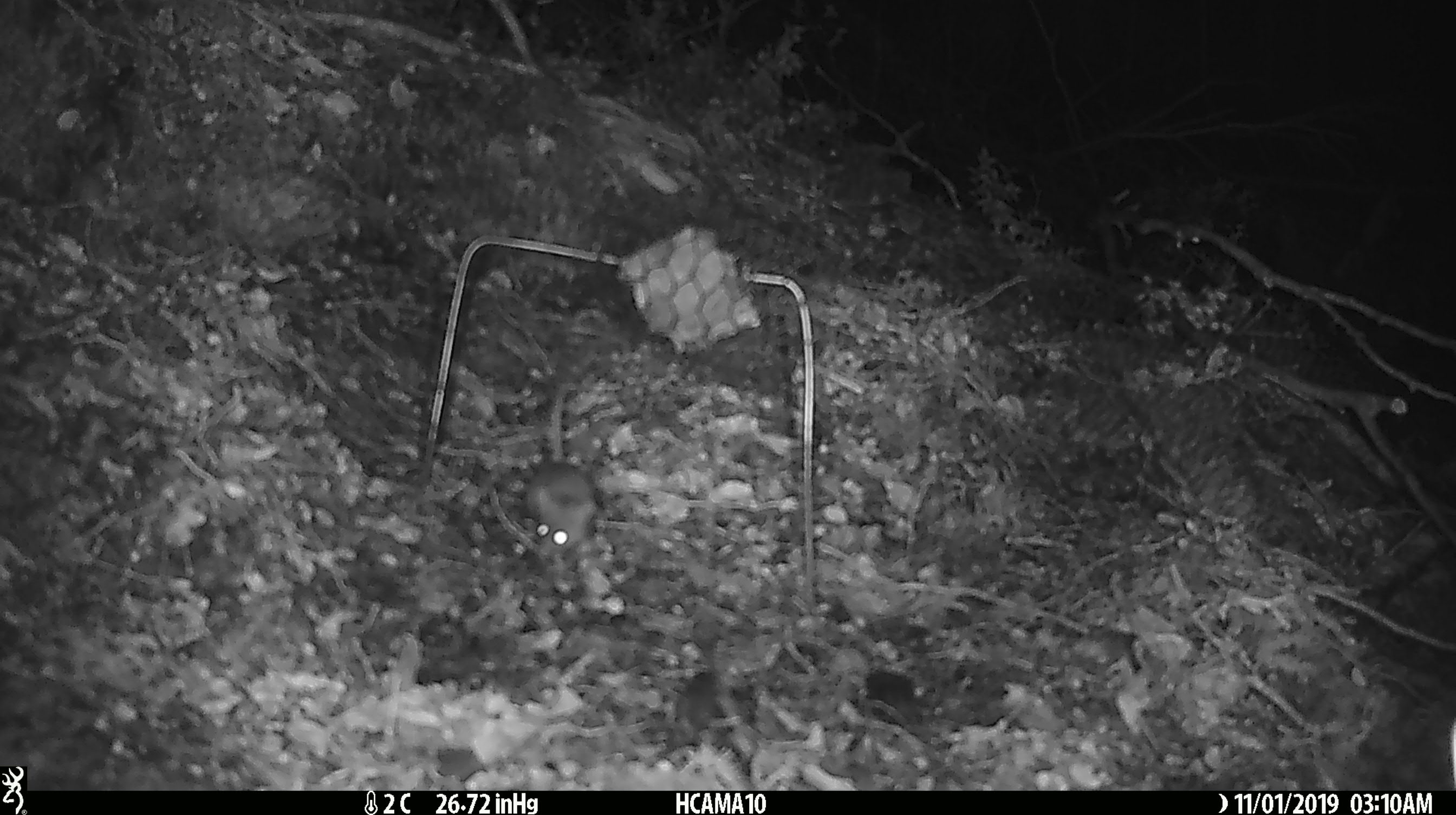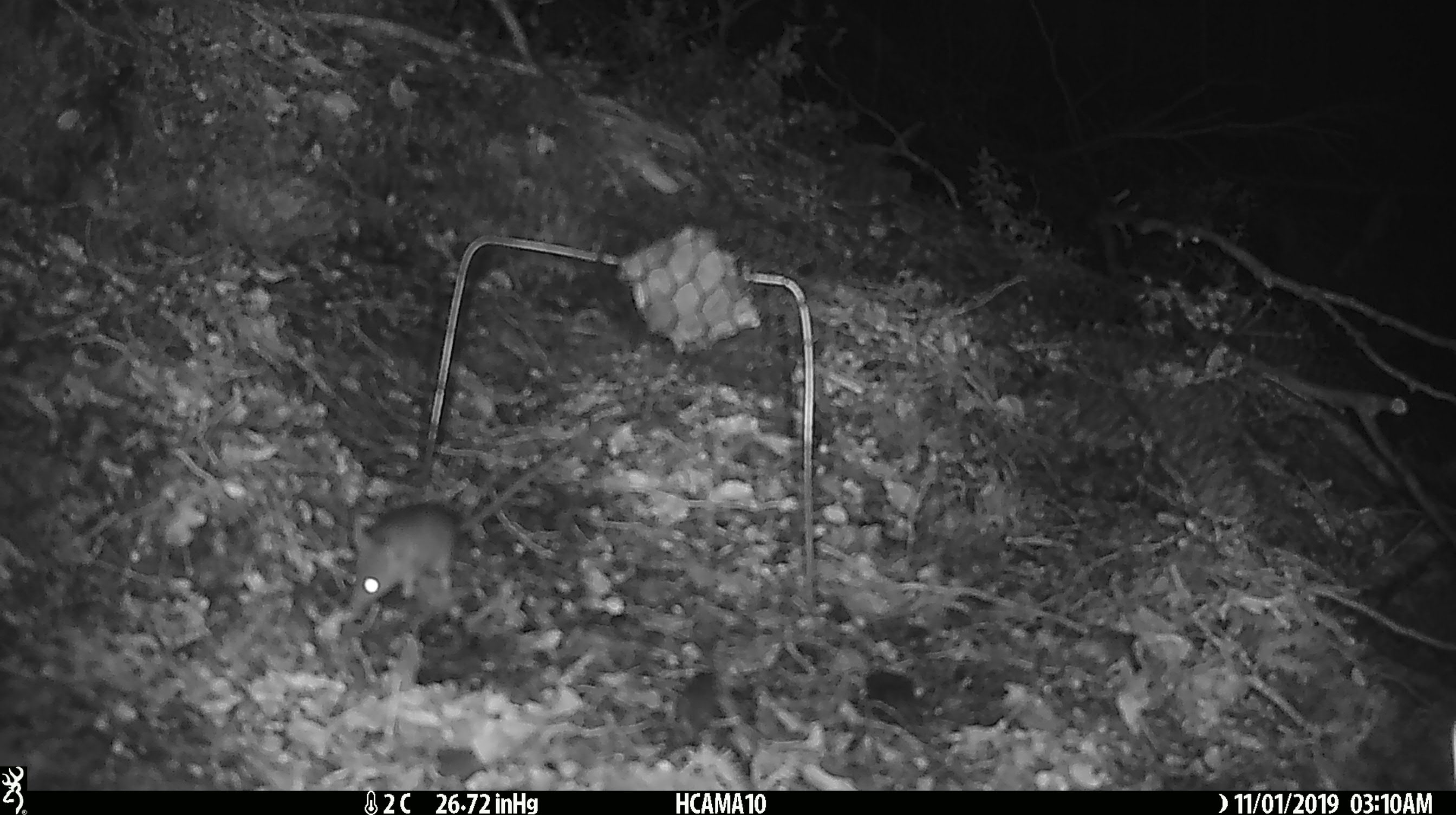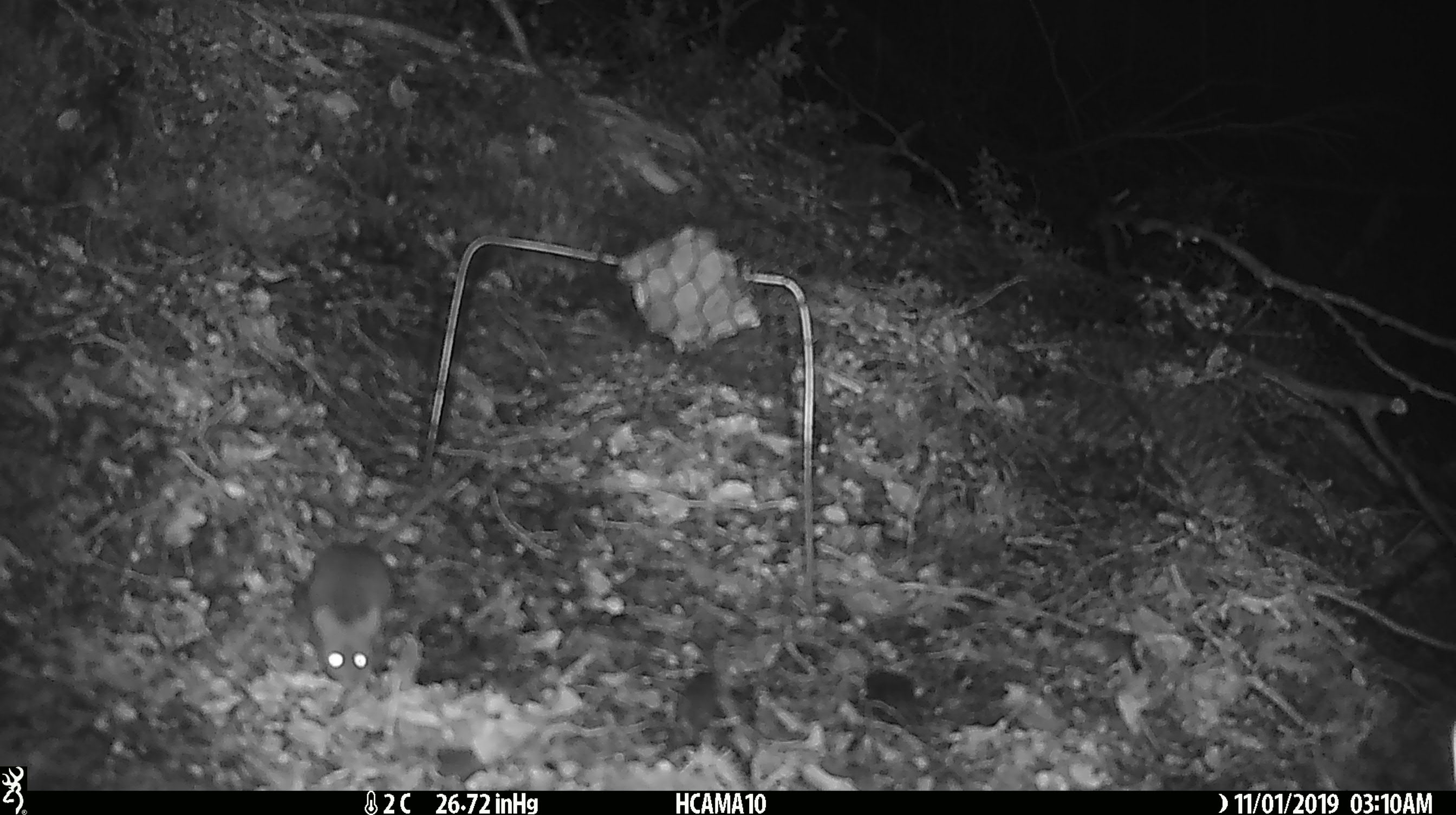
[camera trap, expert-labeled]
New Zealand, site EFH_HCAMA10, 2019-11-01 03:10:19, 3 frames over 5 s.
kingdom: Animalia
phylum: Chordata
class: Mammalia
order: Rodentia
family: Muridae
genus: Mus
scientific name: Mus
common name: mouse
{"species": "mouse (Mus)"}